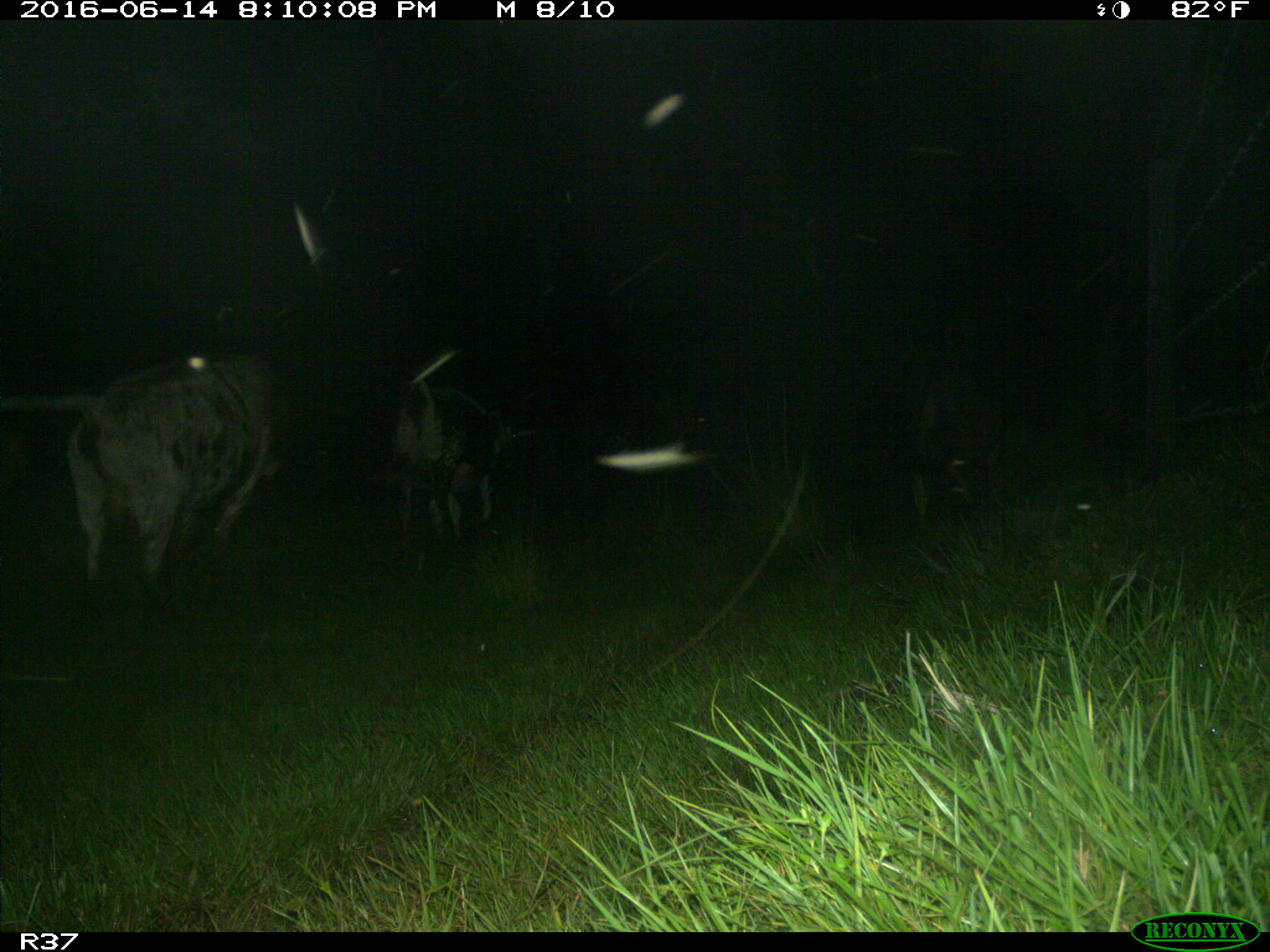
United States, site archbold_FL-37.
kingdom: Animalia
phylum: Chordata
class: Mammalia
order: Artiodactyla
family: Bovidae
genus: Bos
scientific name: Bos taurus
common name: domestic cow